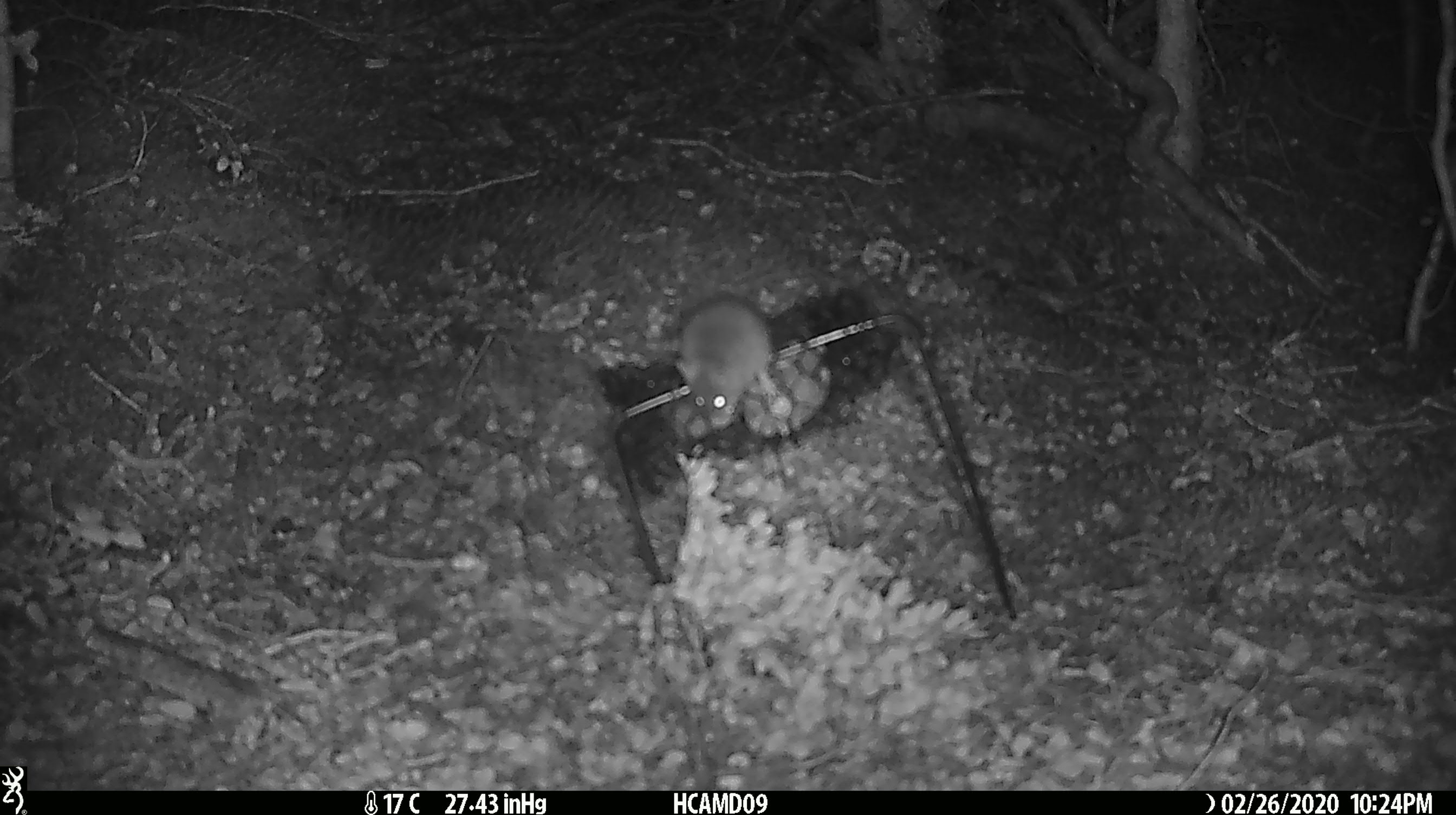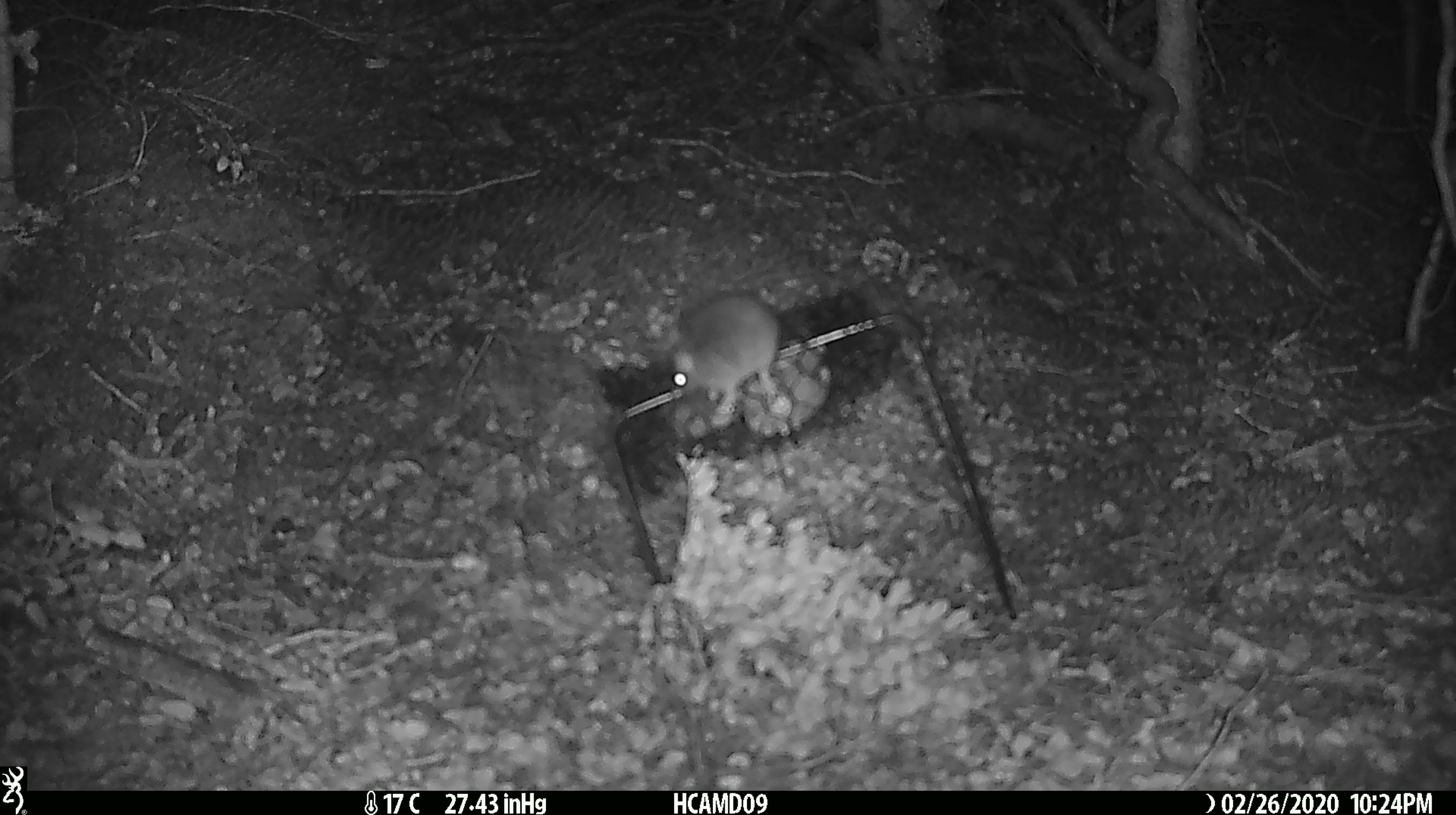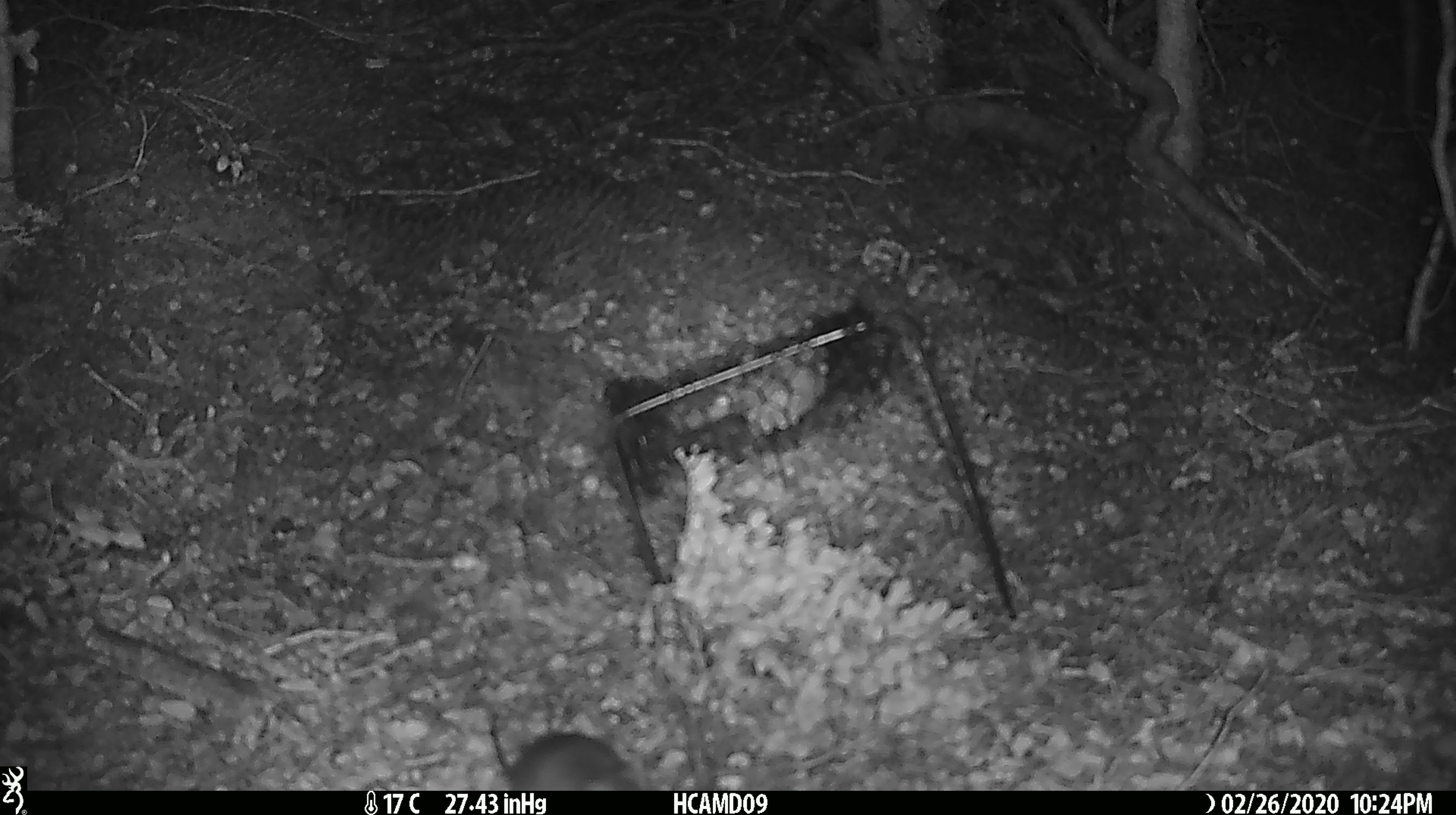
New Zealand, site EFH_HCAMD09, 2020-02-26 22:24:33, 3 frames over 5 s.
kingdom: Animalia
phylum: Chordata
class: Mammalia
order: Rodentia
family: Muridae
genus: Mus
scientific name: Mus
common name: mouse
Mouse (Mus).